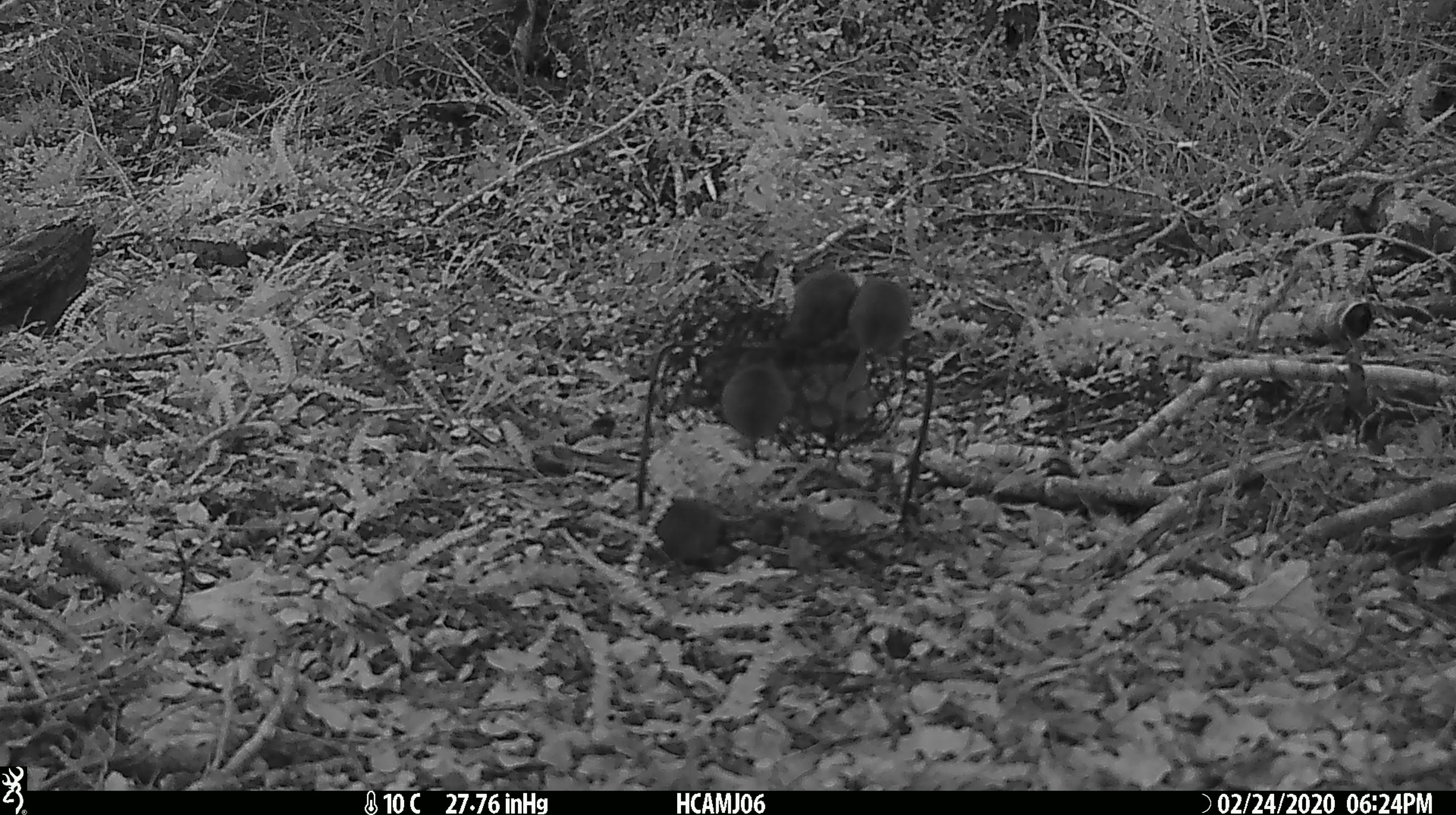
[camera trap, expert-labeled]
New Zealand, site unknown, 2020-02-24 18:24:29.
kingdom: Animalia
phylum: Chordata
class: Mammalia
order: Rodentia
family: Muridae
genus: Mus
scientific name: Mus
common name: mouse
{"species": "mouse (Mus)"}